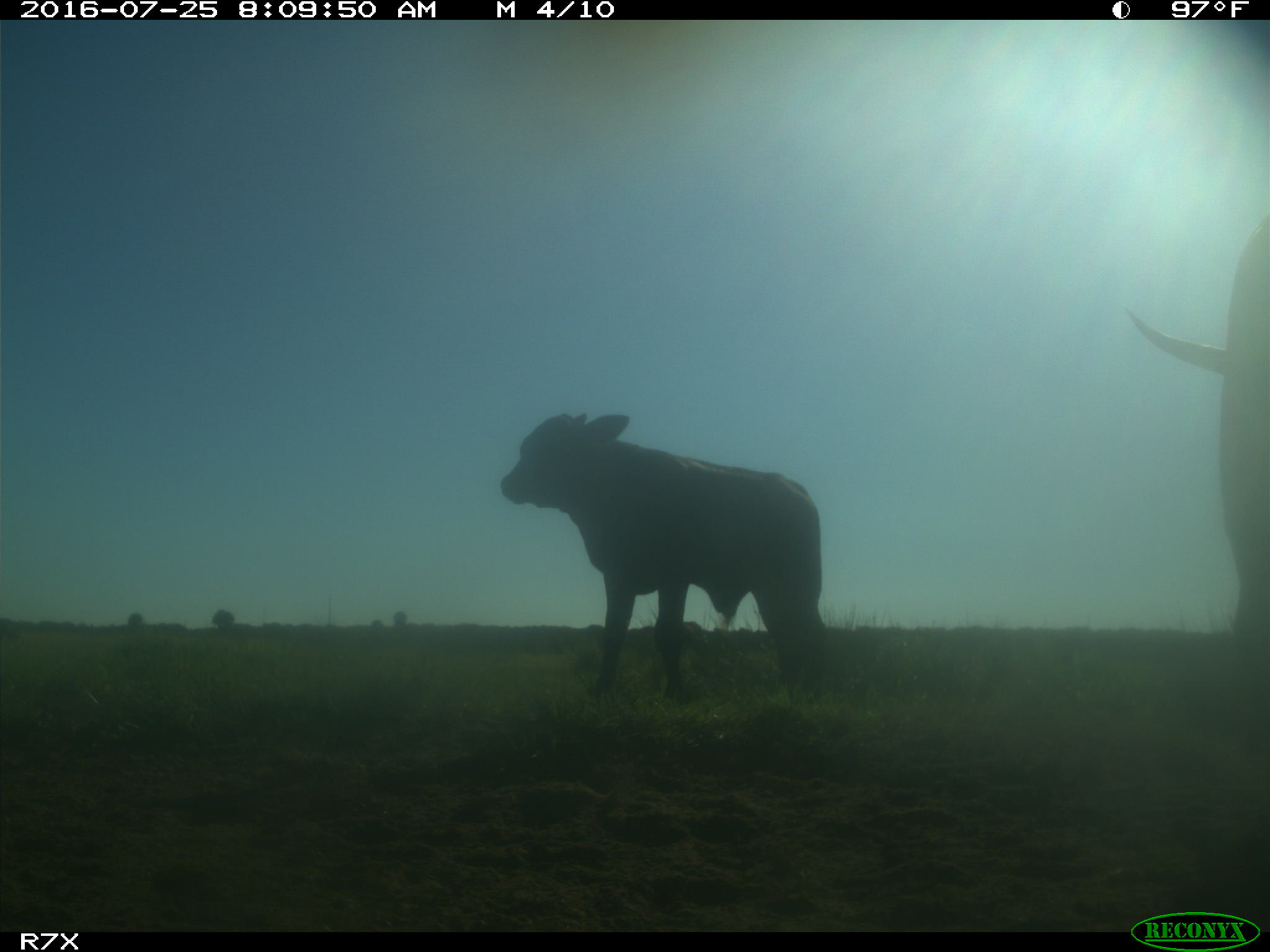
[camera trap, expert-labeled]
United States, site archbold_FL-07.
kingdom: Animalia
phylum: Chordata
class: Mammalia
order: Artiodactyla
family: Bovidae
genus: Bos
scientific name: Bos taurus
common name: domestic cow